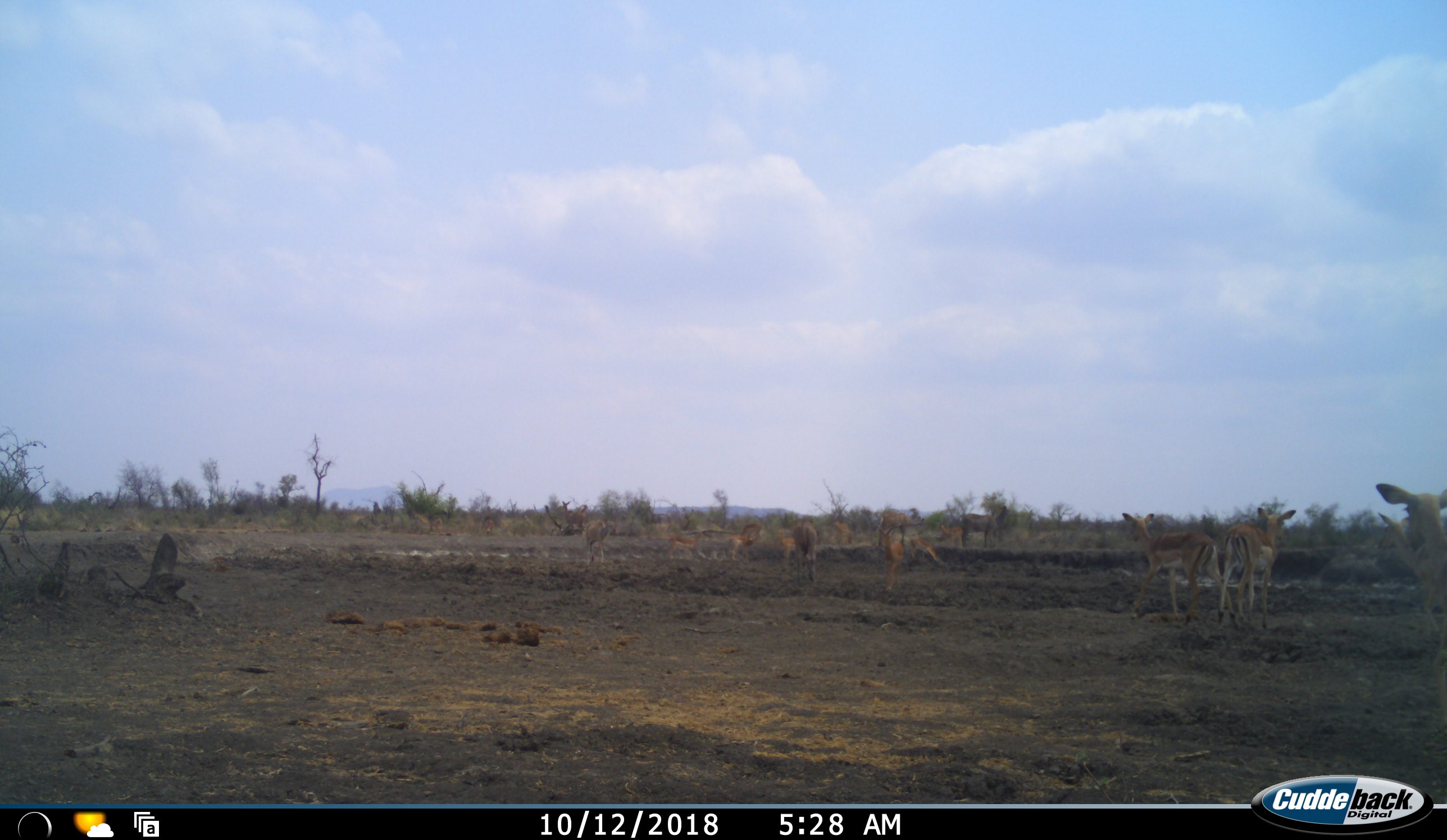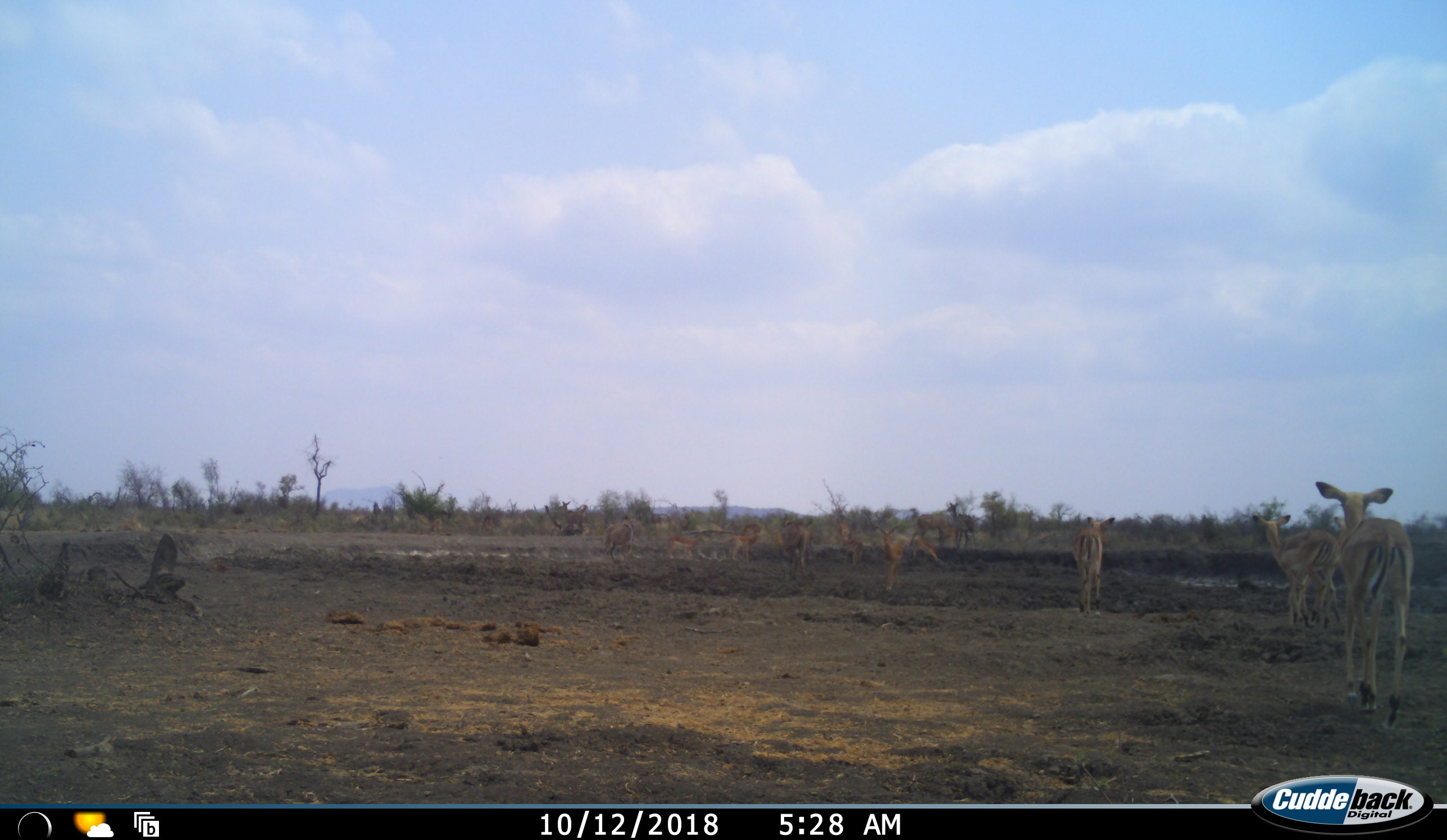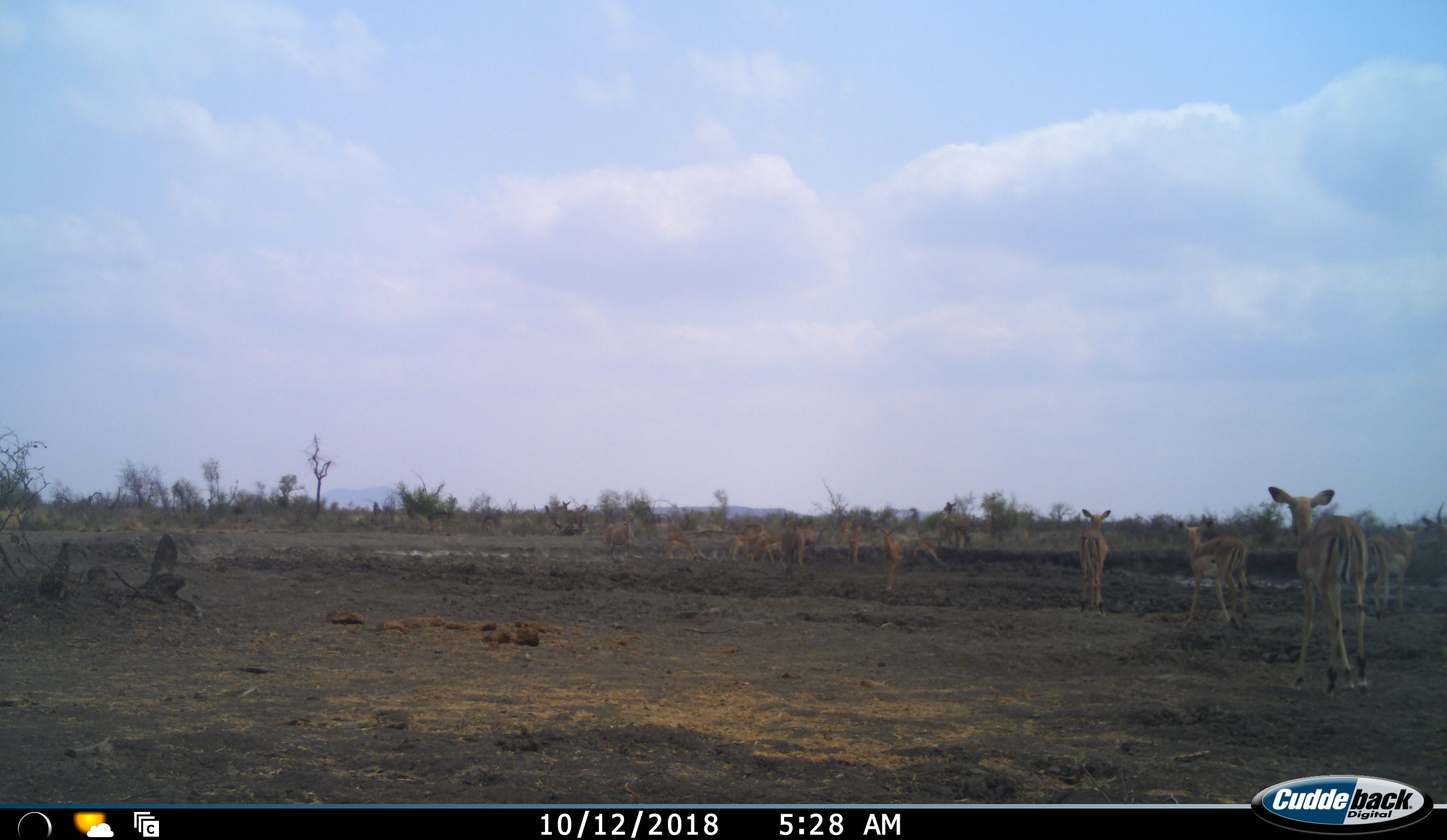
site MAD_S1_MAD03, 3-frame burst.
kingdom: Animalia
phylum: Chordata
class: Mammalia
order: Artiodactyla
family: Bovidae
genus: Aepyceros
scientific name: Aepyceros melampus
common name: impala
Impala (Aepyceros melampus), count 11-50. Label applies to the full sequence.